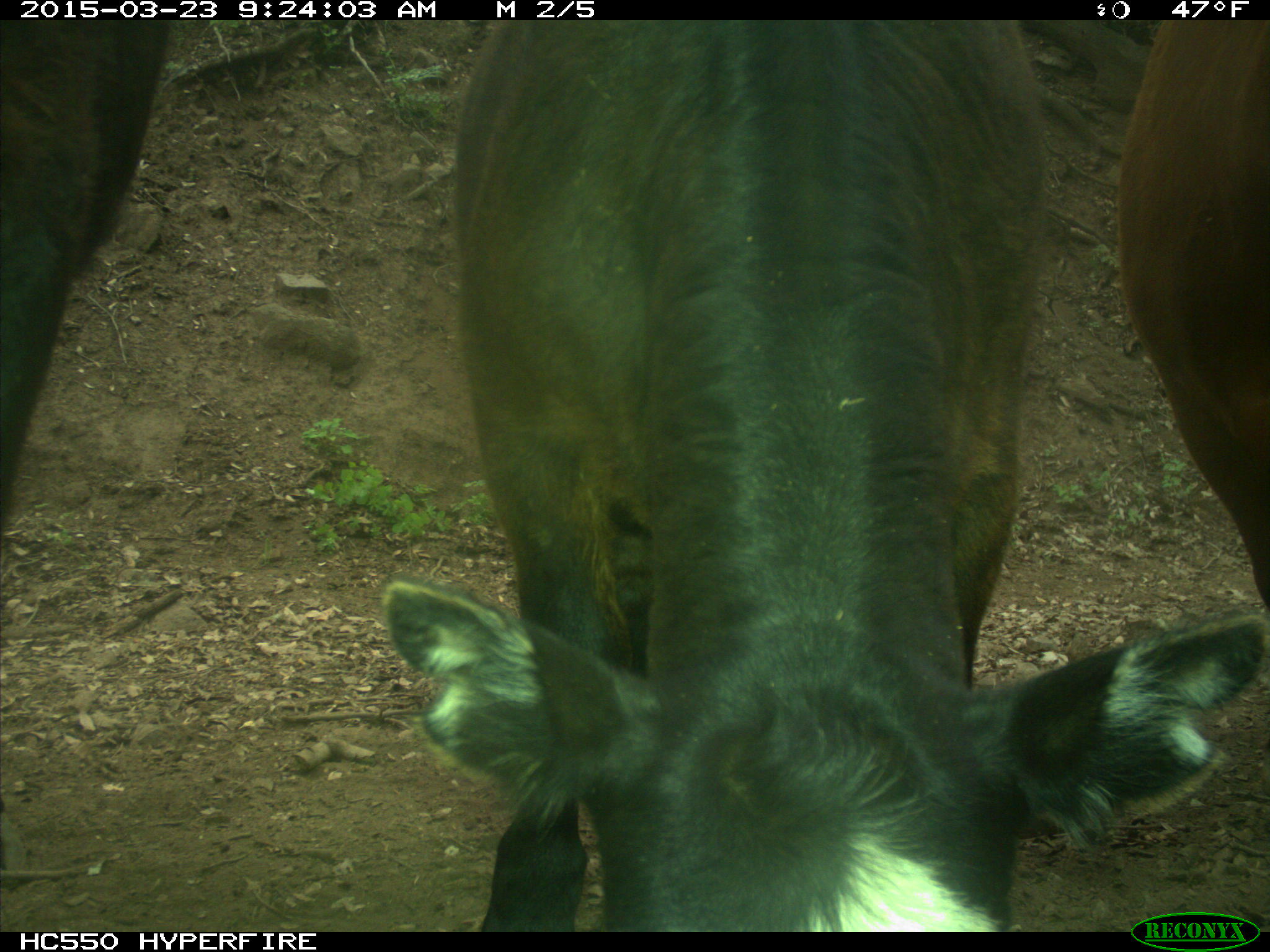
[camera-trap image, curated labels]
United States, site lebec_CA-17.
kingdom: Animalia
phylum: Chordata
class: Mammalia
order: Artiodactyla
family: Bovidae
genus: Bos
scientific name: Bos taurus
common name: domestic cow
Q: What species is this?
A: Bos taurus (domestic cow).